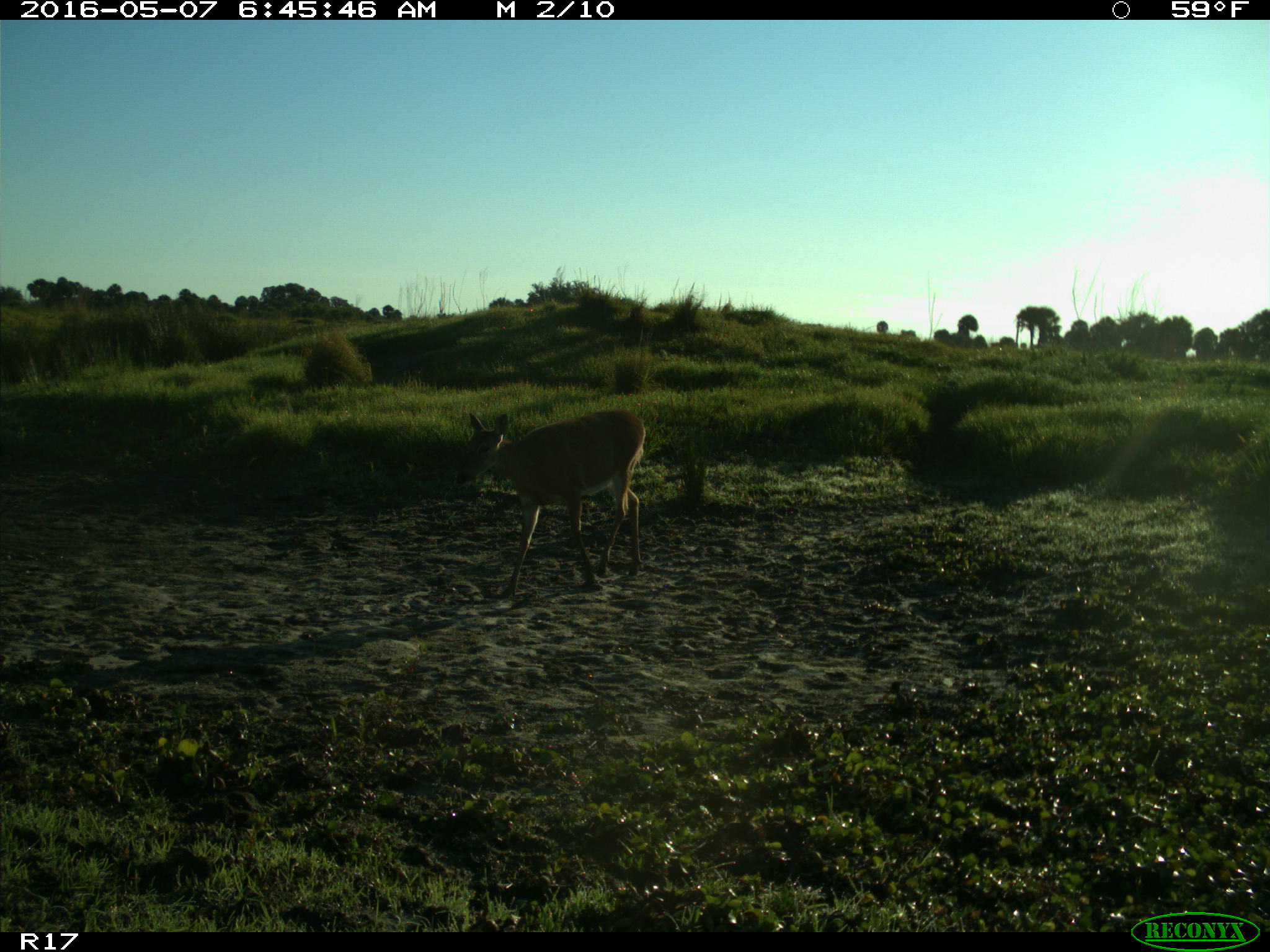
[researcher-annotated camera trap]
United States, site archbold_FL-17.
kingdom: Animalia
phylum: Chordata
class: Mammalia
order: Artiodactyla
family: Cervidae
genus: Odocoileus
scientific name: Odocoileus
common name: deer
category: unidentified deer